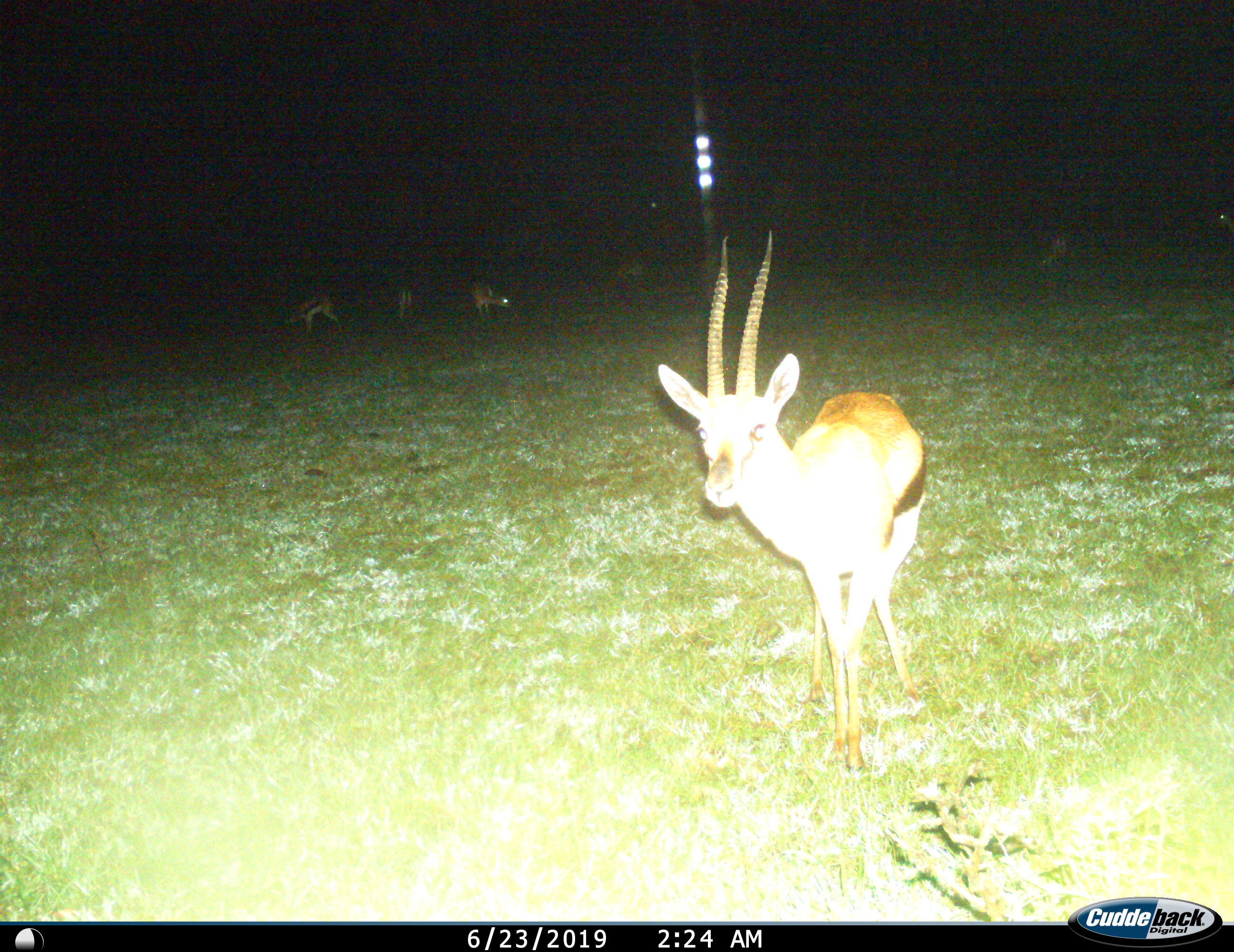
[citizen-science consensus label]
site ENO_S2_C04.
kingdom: Animalia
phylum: Chordata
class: Mammalia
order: Artiodactyla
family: Bovidae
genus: Eudorcas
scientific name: Eudorcas thomsonii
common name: thomson's gazelle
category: gazellethomsons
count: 5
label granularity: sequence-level